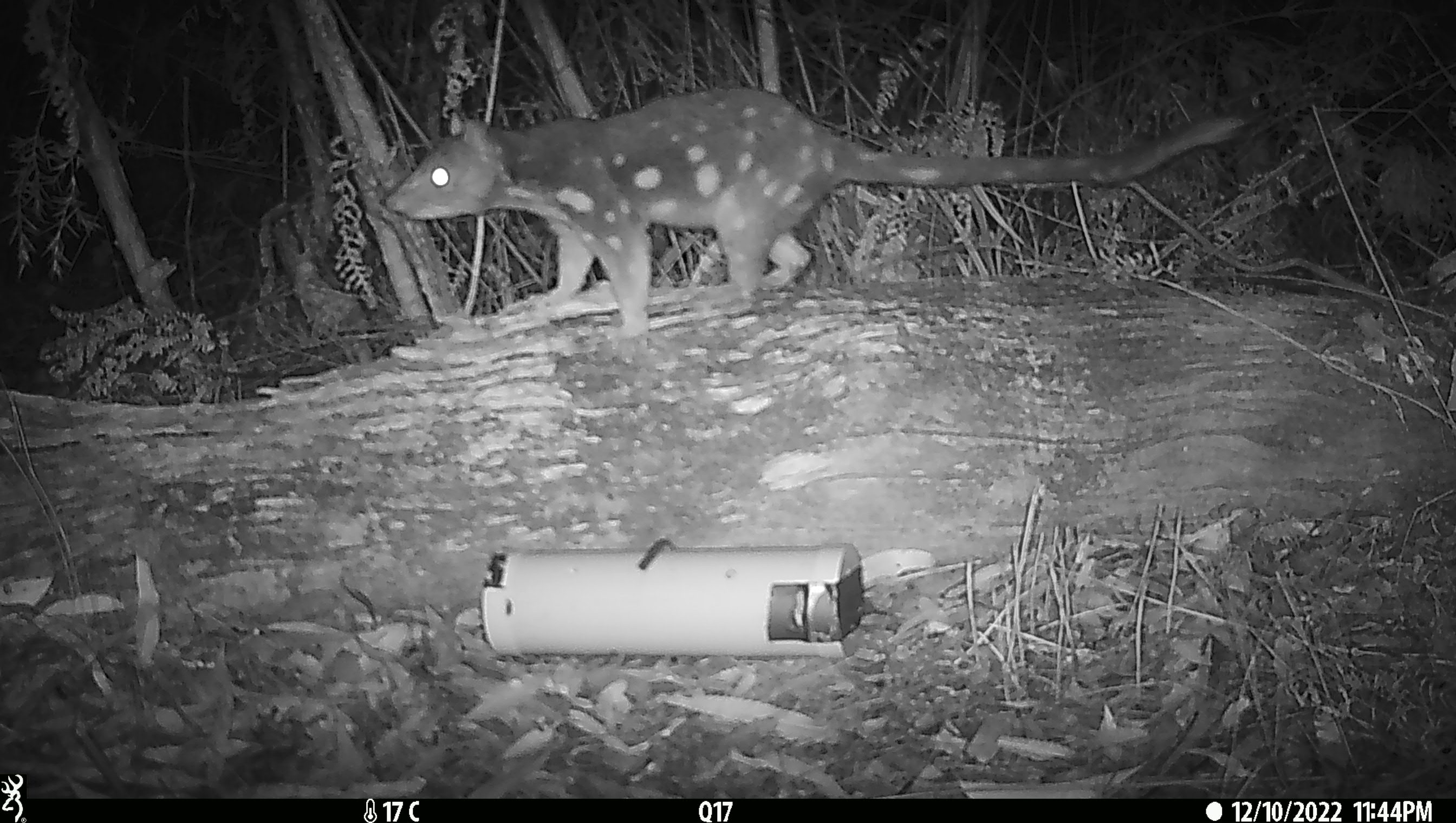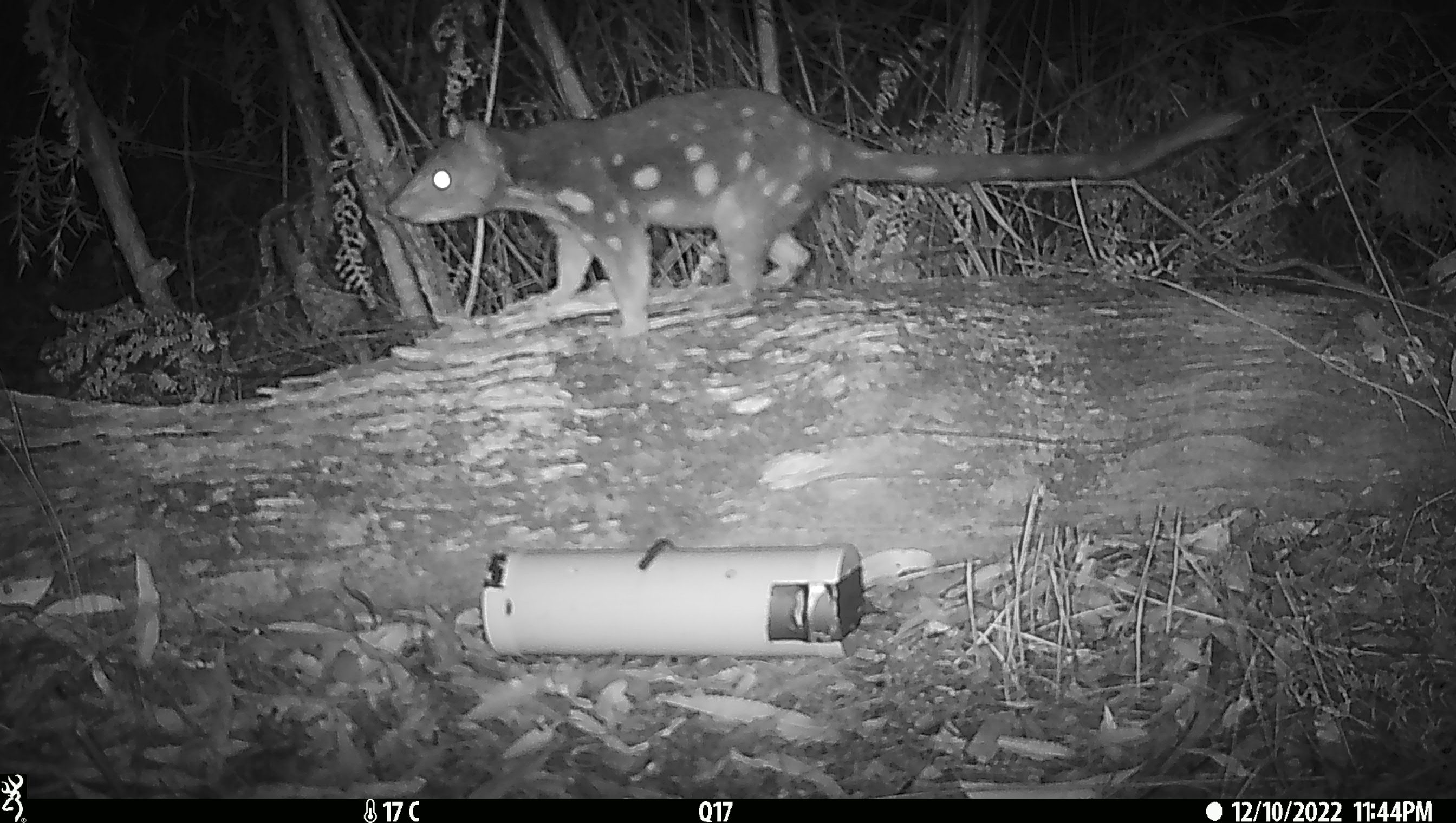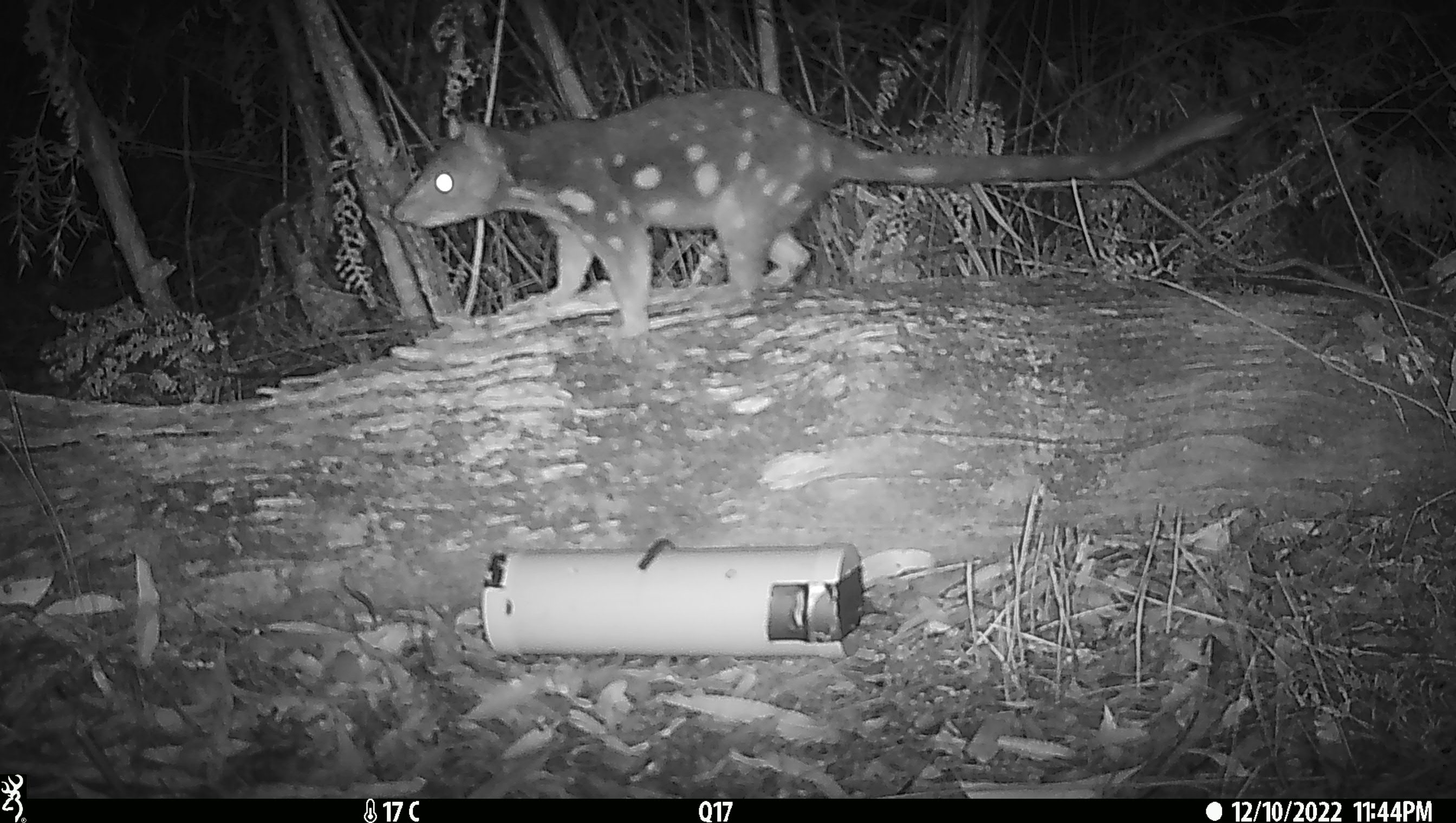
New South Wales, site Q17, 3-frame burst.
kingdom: Animalia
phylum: Chordata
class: Mammalia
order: Dasyuromorphia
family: Dasyuridae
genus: Dasyurus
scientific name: Dasyurus maculatus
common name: spotted-tailed quoll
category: quoll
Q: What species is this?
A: Quoll (spotted-tailed quoll) (Dasyurus maculatus).